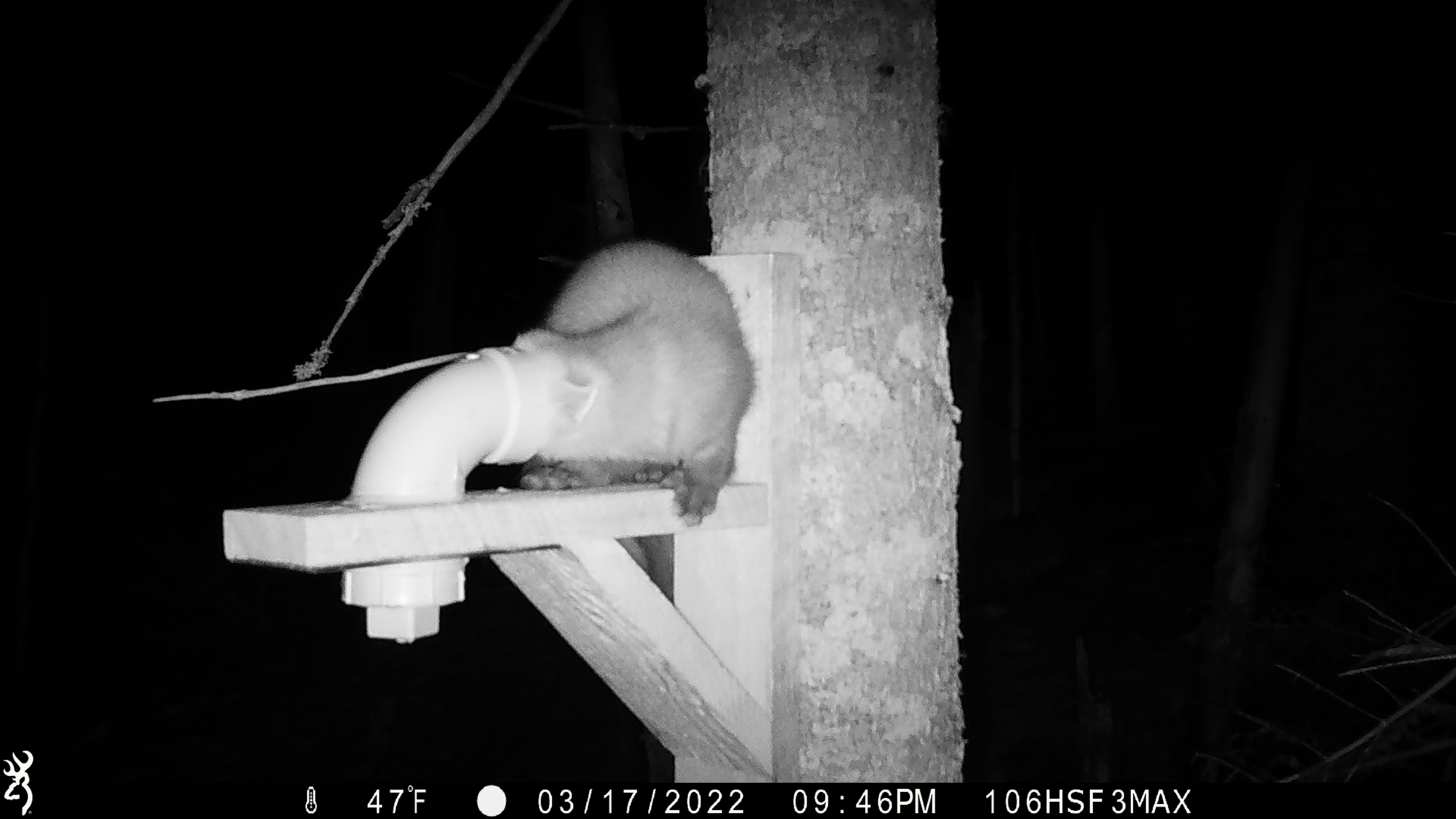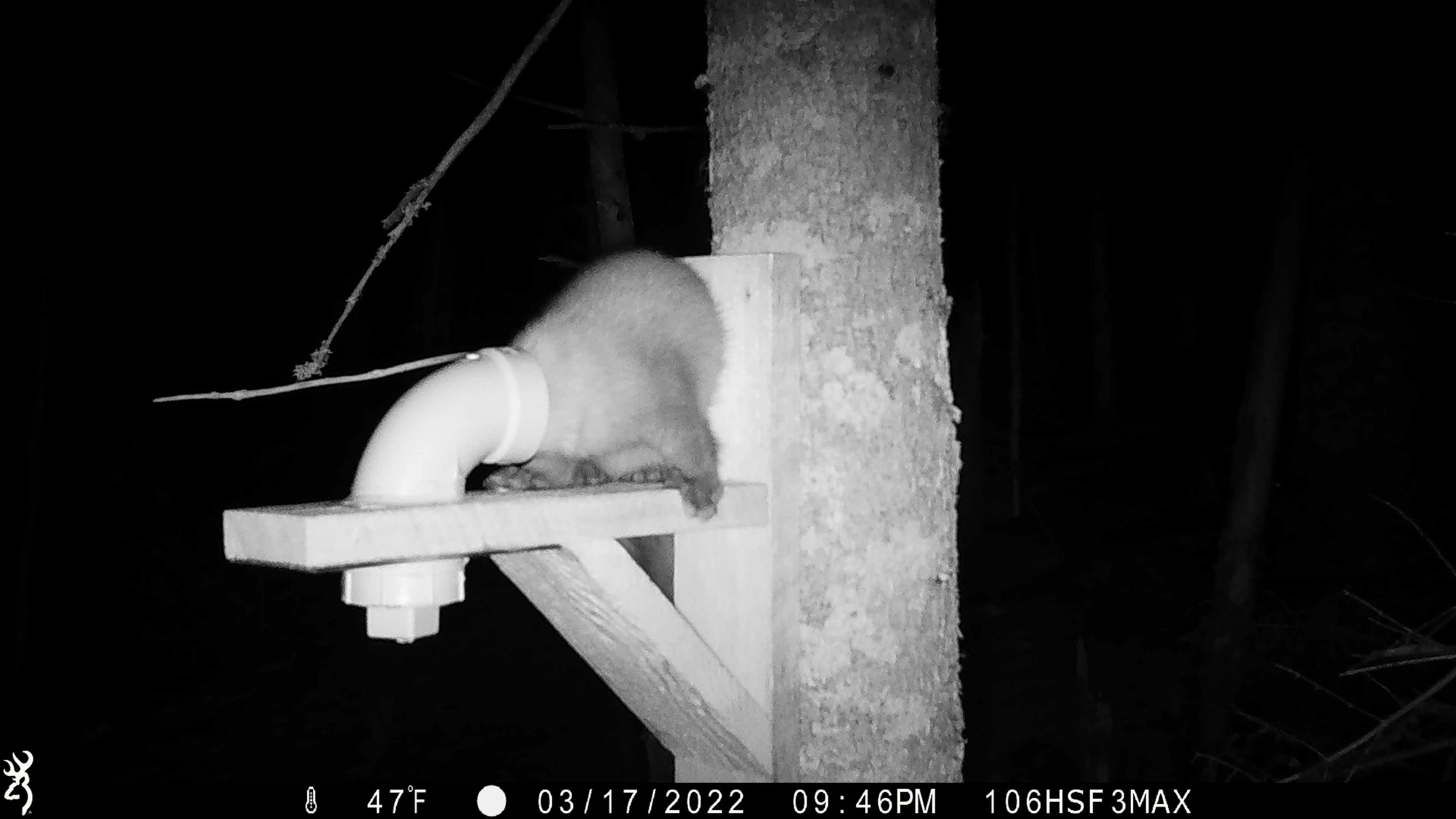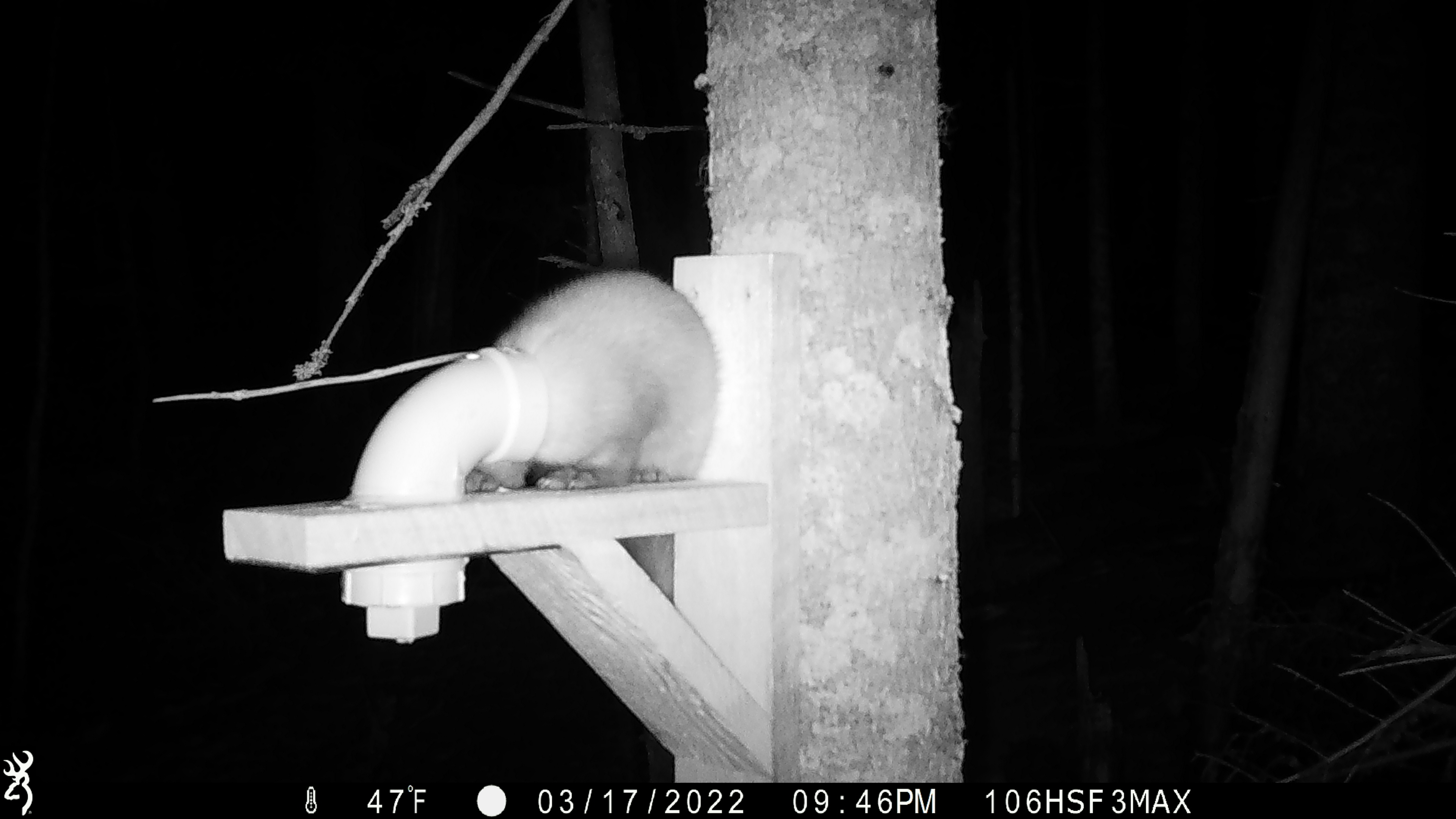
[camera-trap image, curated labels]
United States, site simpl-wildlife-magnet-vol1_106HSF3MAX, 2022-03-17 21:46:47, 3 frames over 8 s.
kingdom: Animalia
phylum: Chordata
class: Mammalia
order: Carnivora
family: Mustelidae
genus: Martes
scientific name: Martes americana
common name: american marten